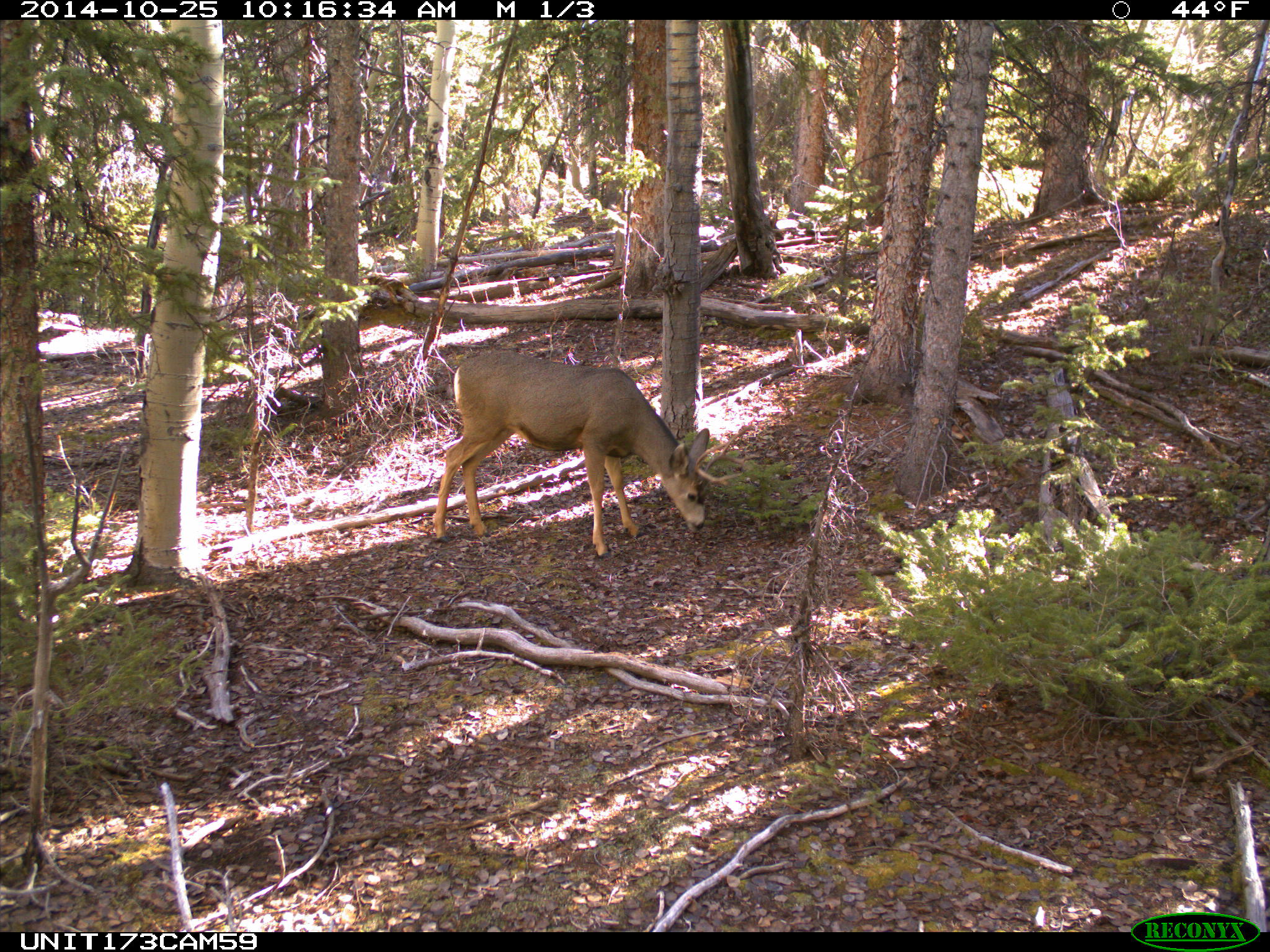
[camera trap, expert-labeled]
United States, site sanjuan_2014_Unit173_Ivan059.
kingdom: Animalia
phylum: Chordata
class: Mammalia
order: Artiodactyla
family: Cervidae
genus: Odocoileus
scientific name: Odocoileus hemionus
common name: mule deer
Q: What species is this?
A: Odocoileus hemionus (mule deer).